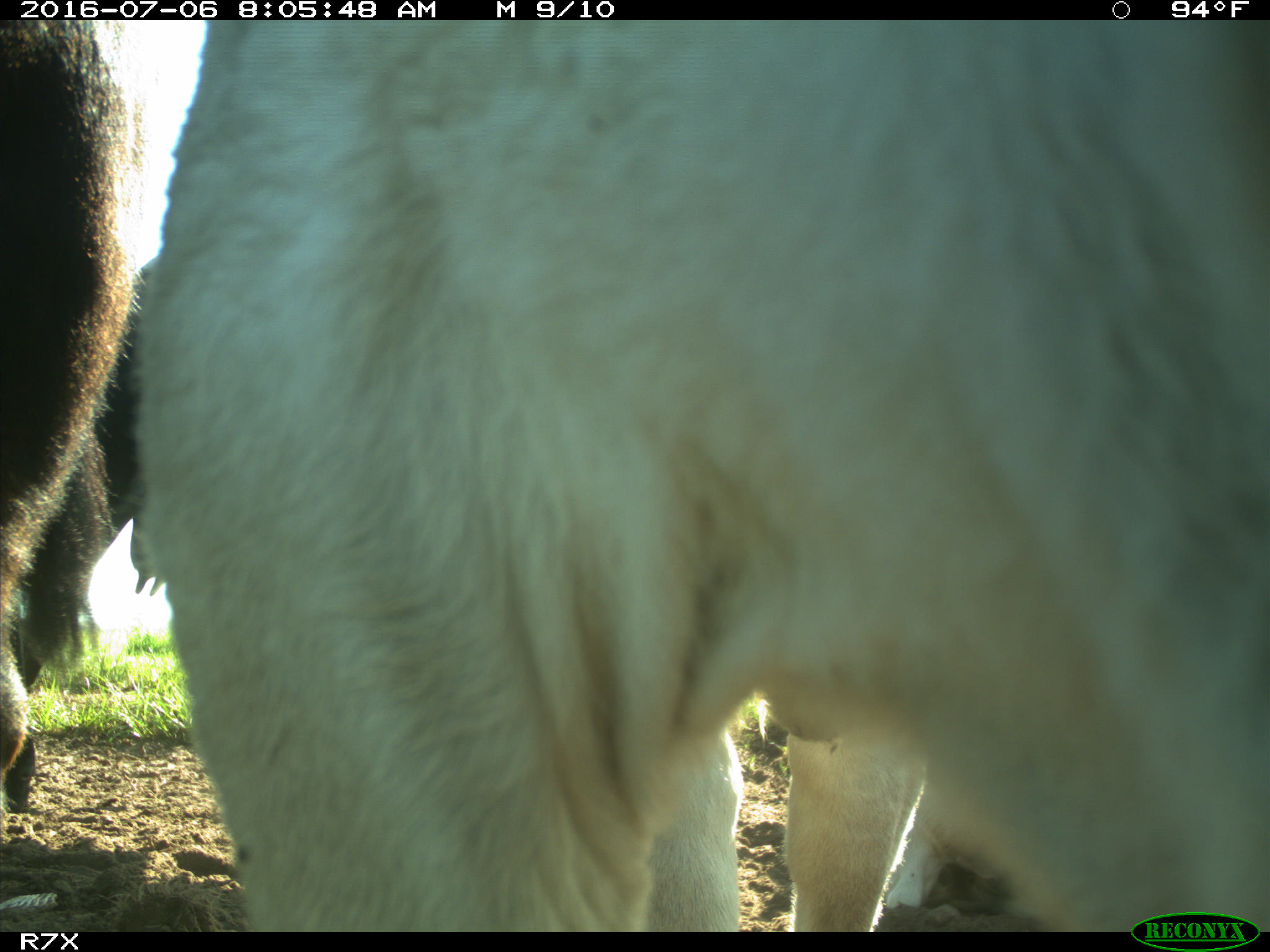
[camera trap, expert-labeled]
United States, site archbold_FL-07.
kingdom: Animalia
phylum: Chordata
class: Mammalia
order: Artiodactyla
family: Bovidae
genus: Bos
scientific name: Bos taurus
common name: domestic cow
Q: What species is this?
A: Bos taurus (domestic cow).